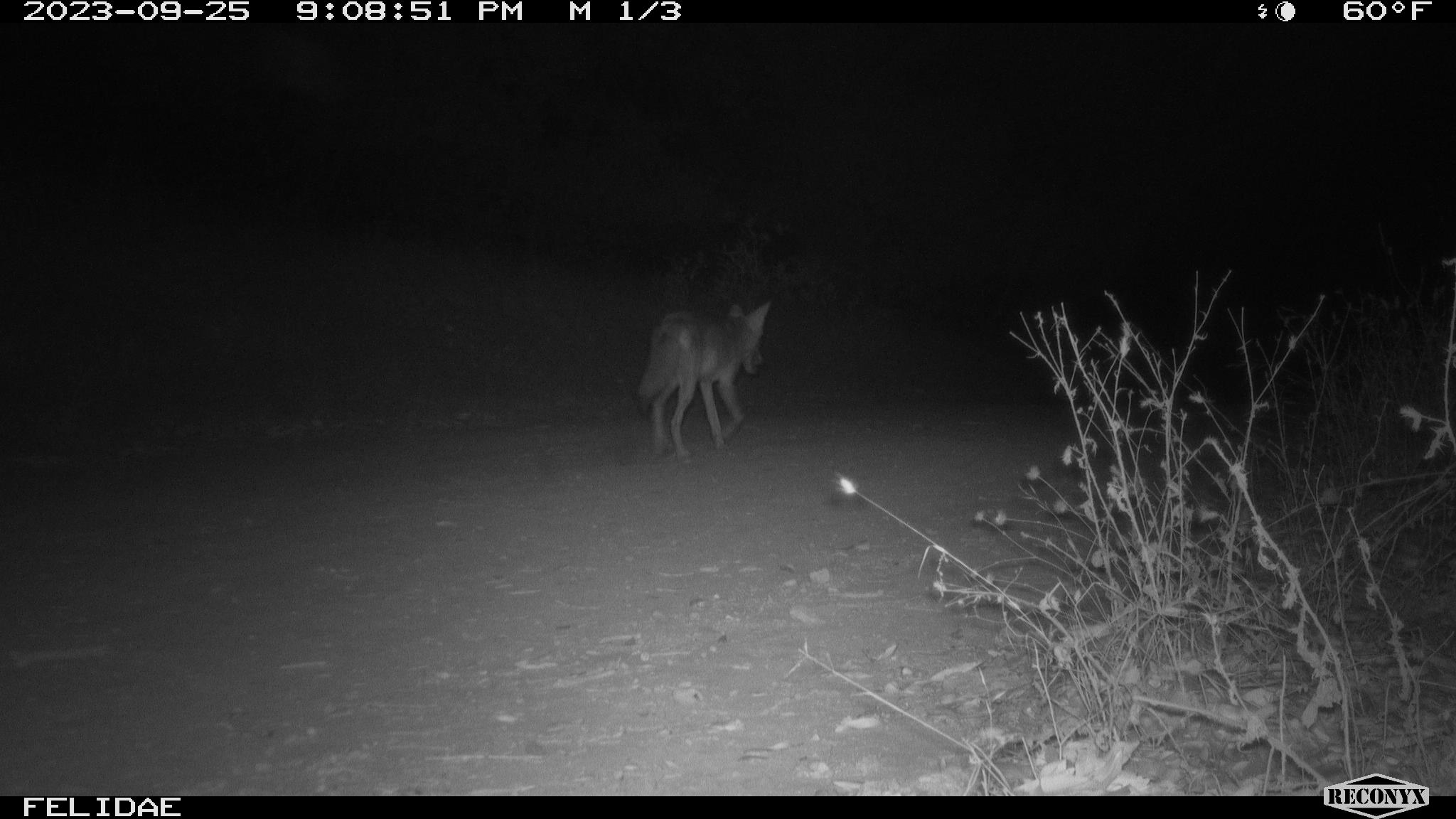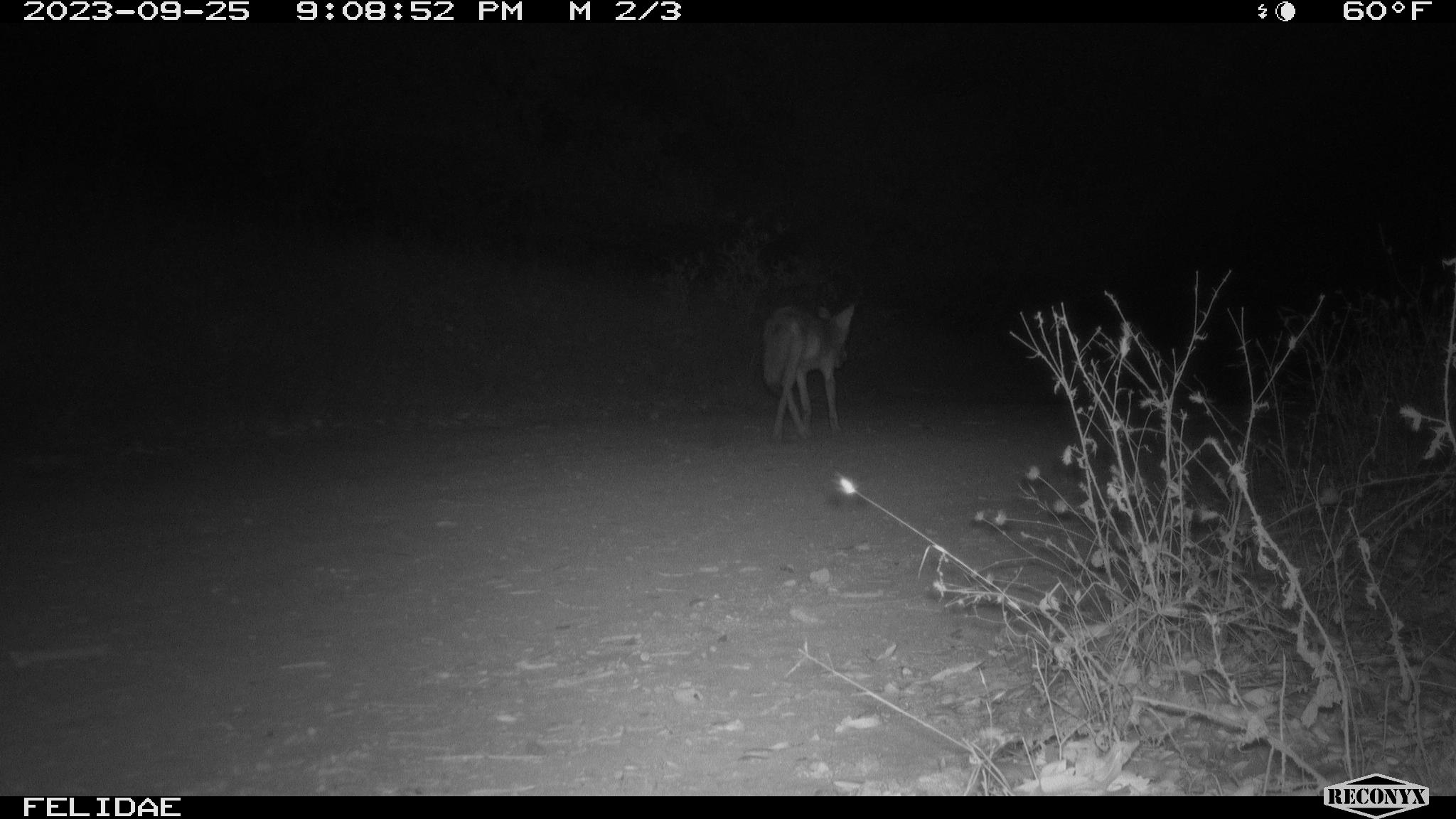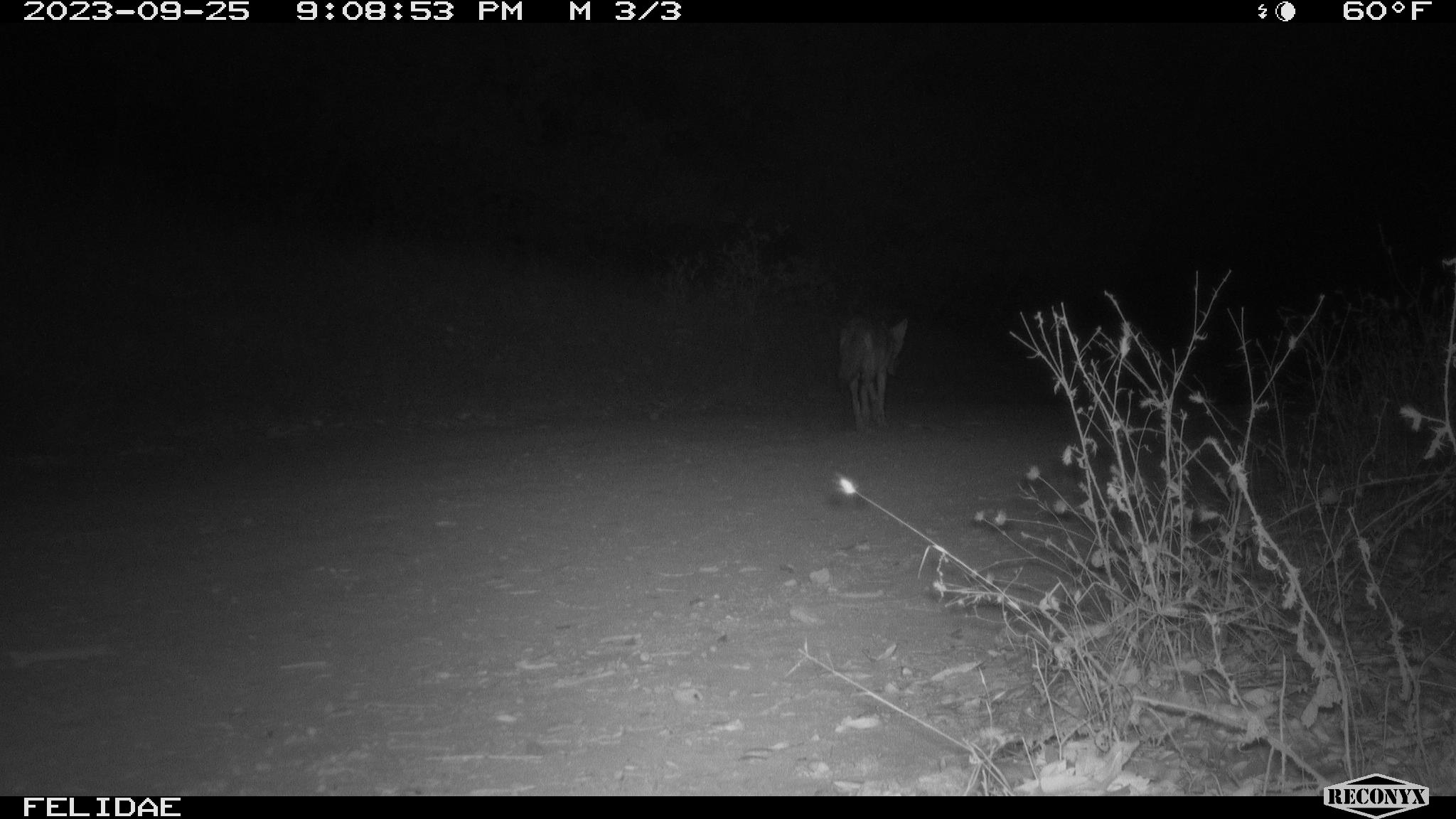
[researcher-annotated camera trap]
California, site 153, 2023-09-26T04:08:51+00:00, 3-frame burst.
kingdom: Animalia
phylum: Chordata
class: Mammalia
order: Carnivora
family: Canidae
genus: Canis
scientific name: Canis latrans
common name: coyote